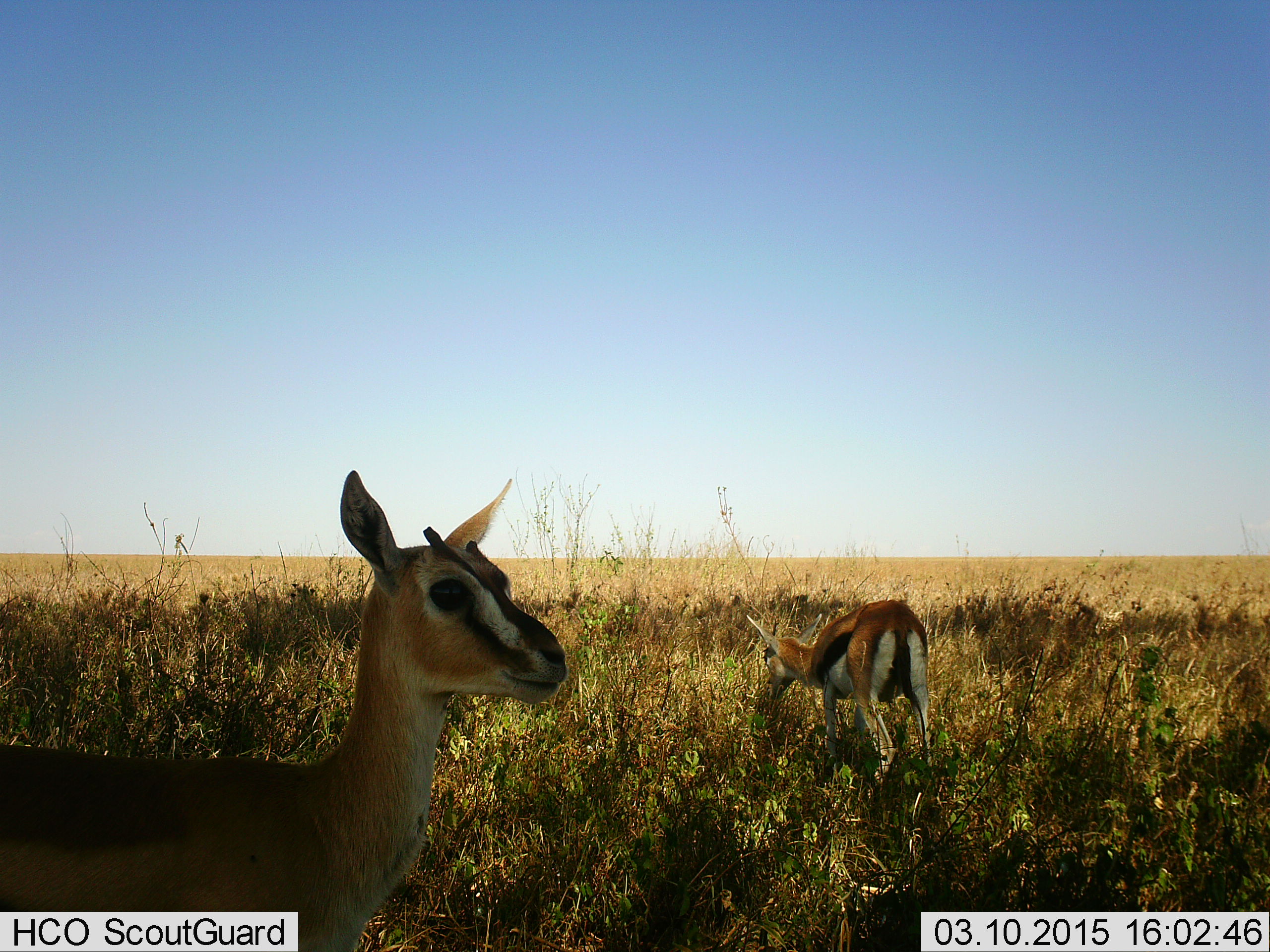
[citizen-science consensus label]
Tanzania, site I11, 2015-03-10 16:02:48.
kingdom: Animalia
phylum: Chordata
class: Mammalia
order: Artiodactyla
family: Bovidae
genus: Eudorcas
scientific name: Eudorcas thomsonii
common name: thomson's gazelle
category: gazellethomsons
Gazellethomsons (thomson's gazelle) (Eudorcas thomsonii), count 2. Behavior (volunteer vote fractions): standing 100%, resting 0%, moving 0%, interacting 0%. Young present (vote fraction): 20%. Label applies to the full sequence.